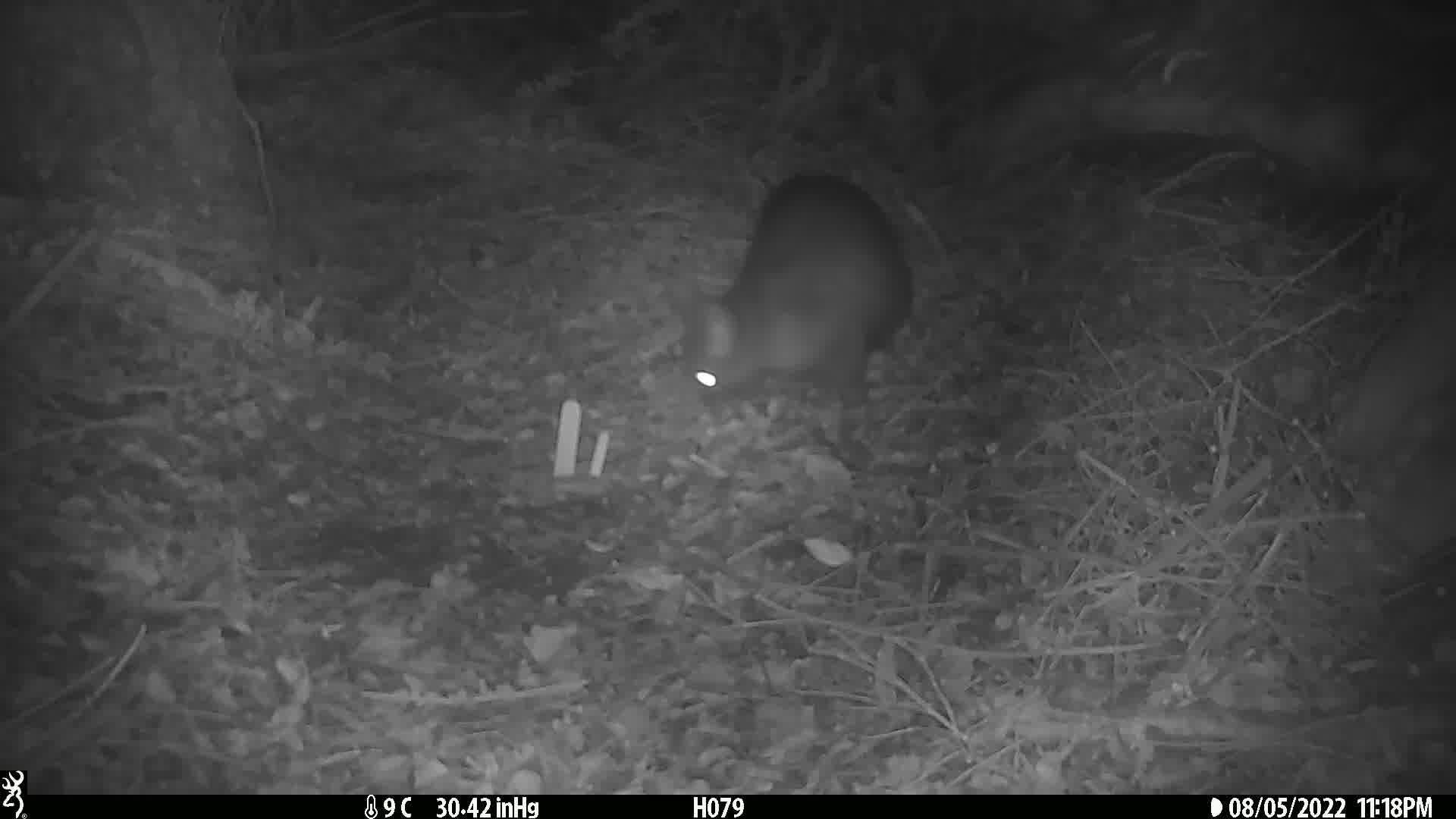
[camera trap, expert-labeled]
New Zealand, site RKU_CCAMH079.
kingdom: Animalia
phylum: Chordata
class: Mammalia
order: Diprotodontia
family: Phalangeridae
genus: Trichosurus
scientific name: Trichosurus vulpecula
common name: common brushtail possum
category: possum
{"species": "possum (common brushtail possum) (Trichosurus vulpecula)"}